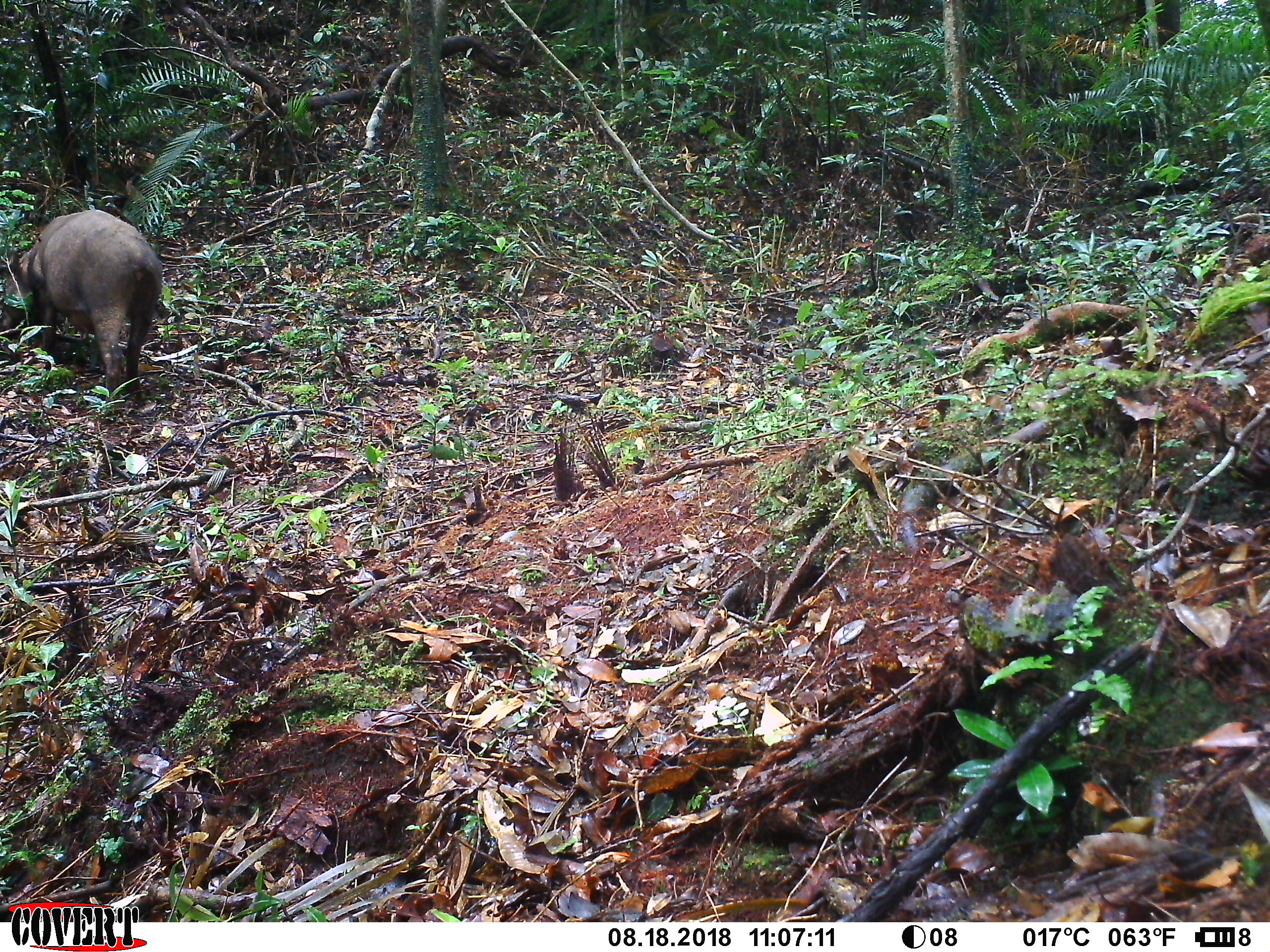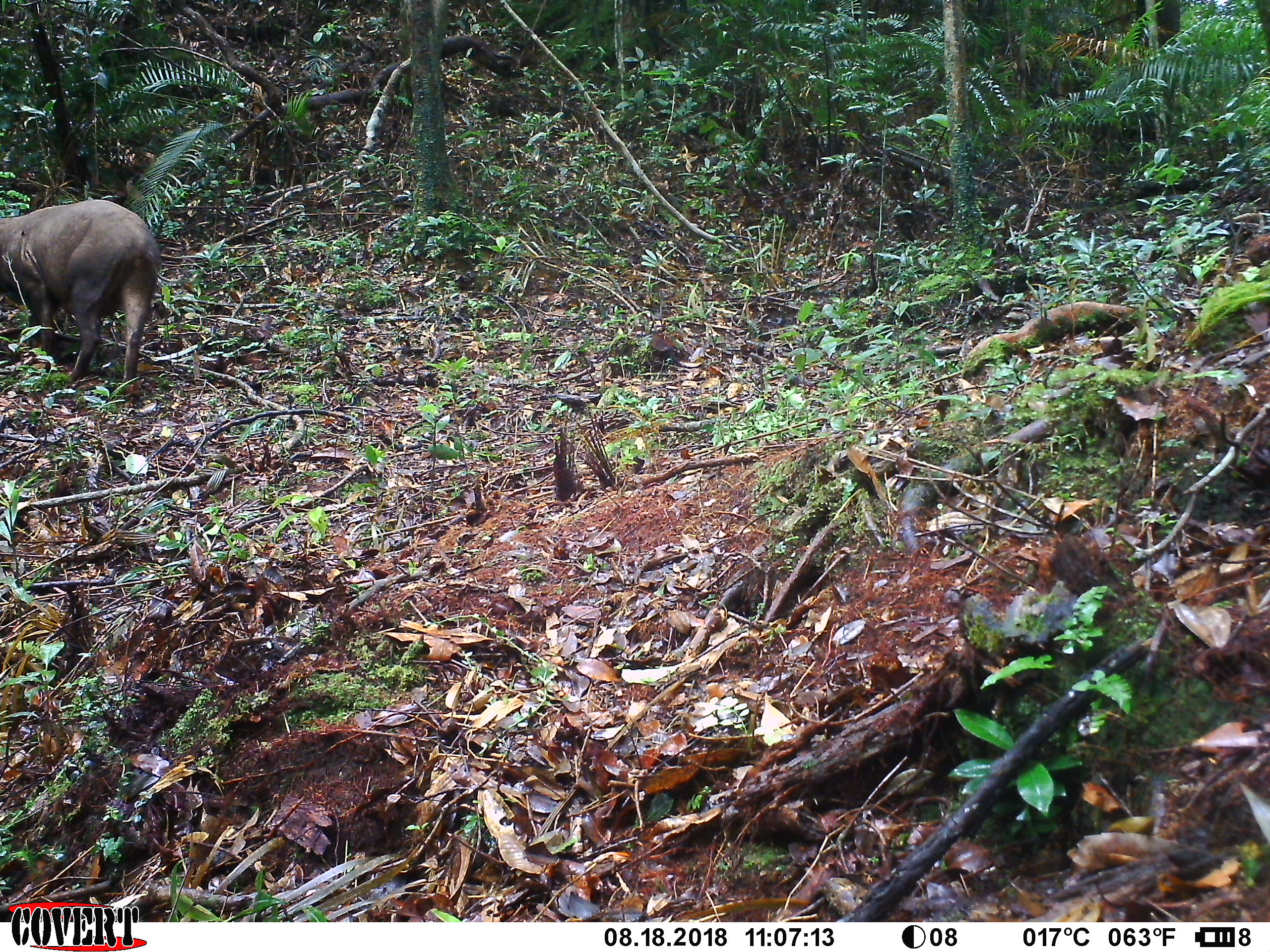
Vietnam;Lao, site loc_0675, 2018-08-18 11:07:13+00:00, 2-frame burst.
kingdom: Animalia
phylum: Chordata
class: Mammalia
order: Artiodactyla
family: Suidae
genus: Sus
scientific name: Sus scrofa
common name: eurasian wild pig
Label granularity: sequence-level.